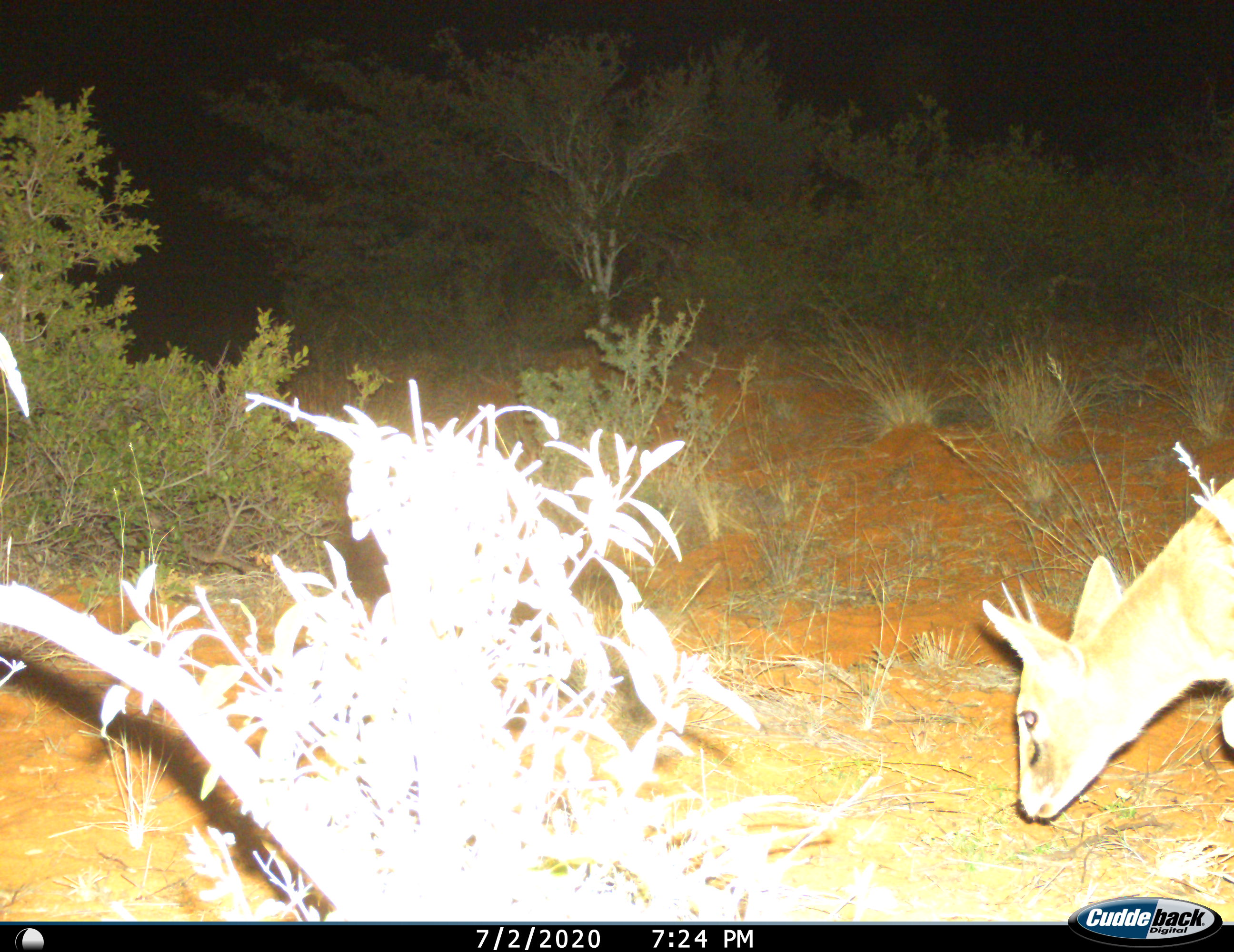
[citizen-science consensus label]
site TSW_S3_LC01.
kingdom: Animalia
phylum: Chordata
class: Mammalia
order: Artiodactyla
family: Bovidae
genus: Sylvicapra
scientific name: Sylvicapra grimmia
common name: common duiker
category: duikercommongrey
Duikercommongrey (common duiker) (Sylvicapra grimmia), count 1. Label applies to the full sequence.